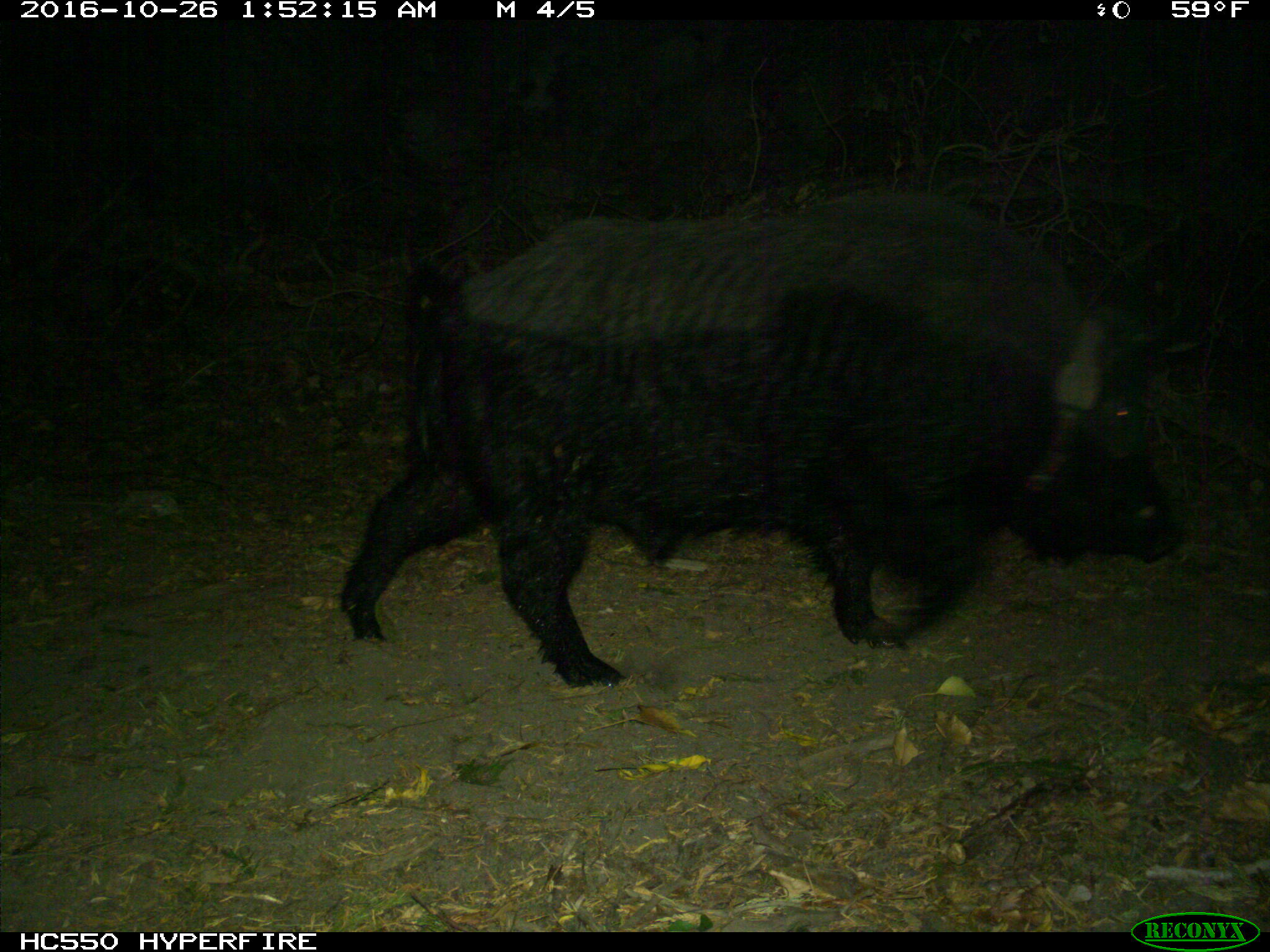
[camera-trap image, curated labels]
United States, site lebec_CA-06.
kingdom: Animalia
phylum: Chordata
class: Mammalia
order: Artiodactyla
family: Suidae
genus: Sus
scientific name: Sus scrofa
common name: wild boar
Sus scrofa (wild boar).